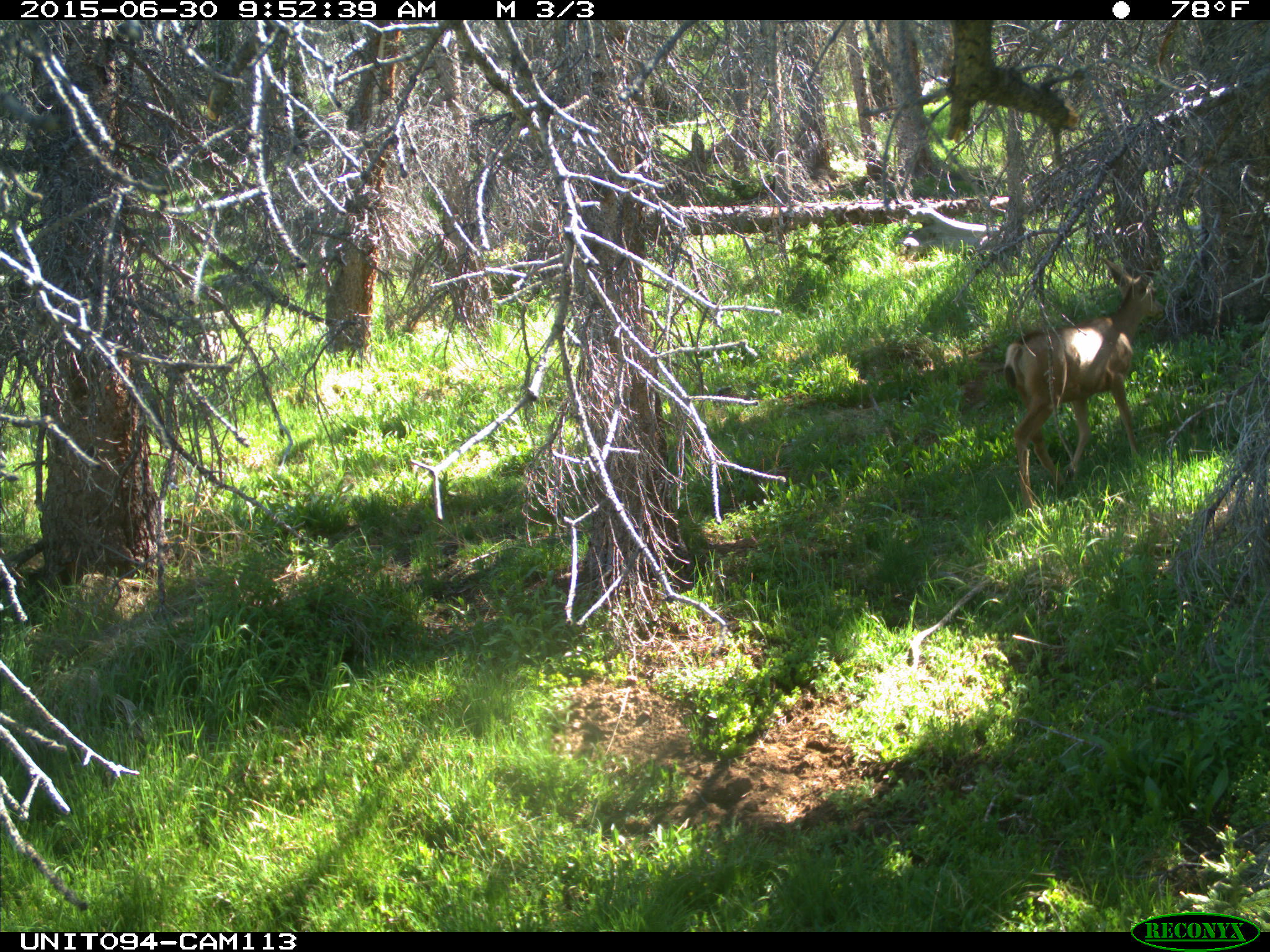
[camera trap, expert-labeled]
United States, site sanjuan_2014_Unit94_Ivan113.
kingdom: Animalia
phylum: Chordata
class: Mammalia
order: Artiodactyla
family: Cervidae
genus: Odocoileus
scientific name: Odocoileus hemionus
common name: mule deer